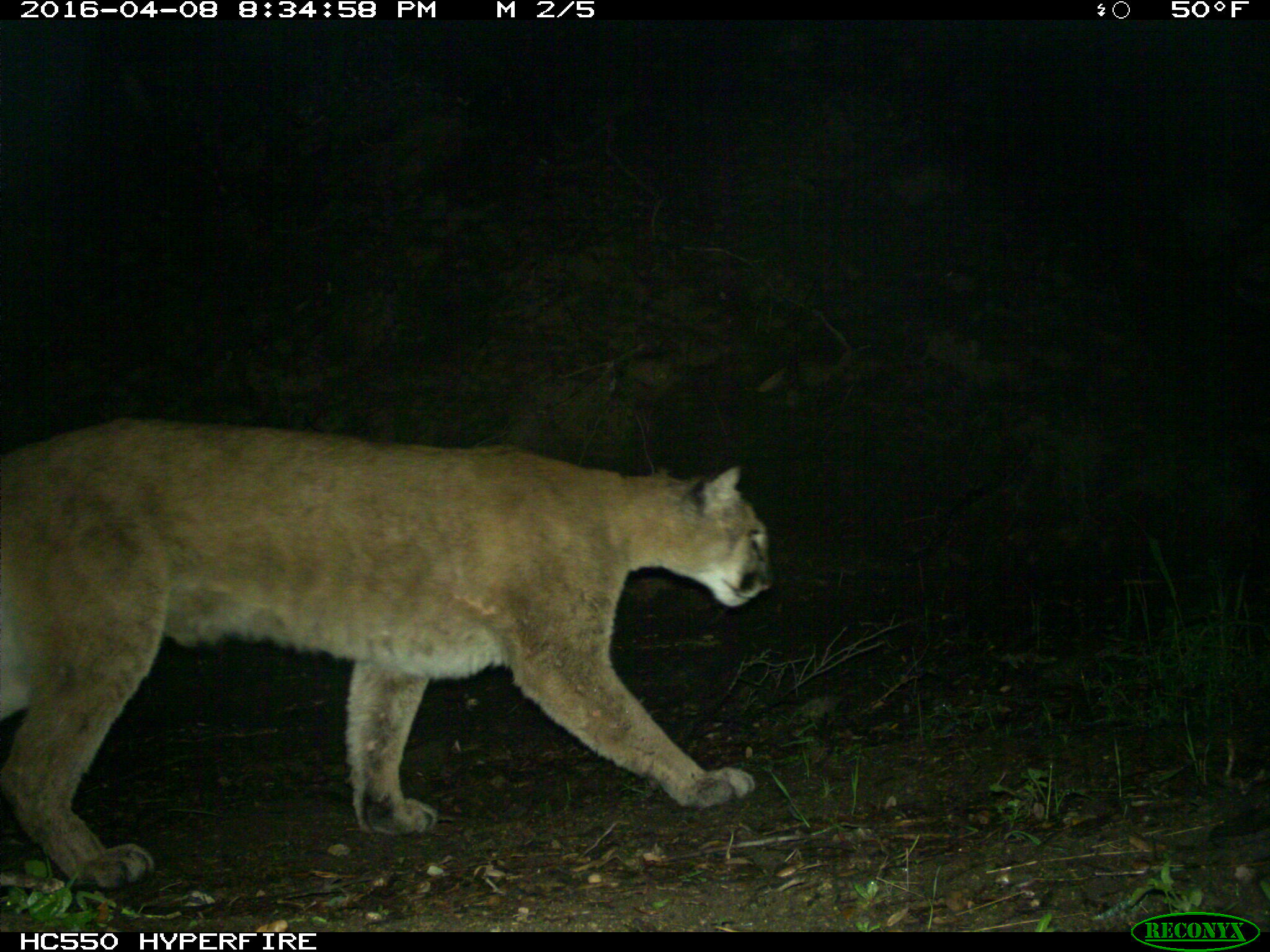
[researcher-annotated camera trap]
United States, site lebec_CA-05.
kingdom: Animalia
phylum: Chordata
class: Mammalia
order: Carnivora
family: Felidae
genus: Puma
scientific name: Puma concolor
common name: mountain lion